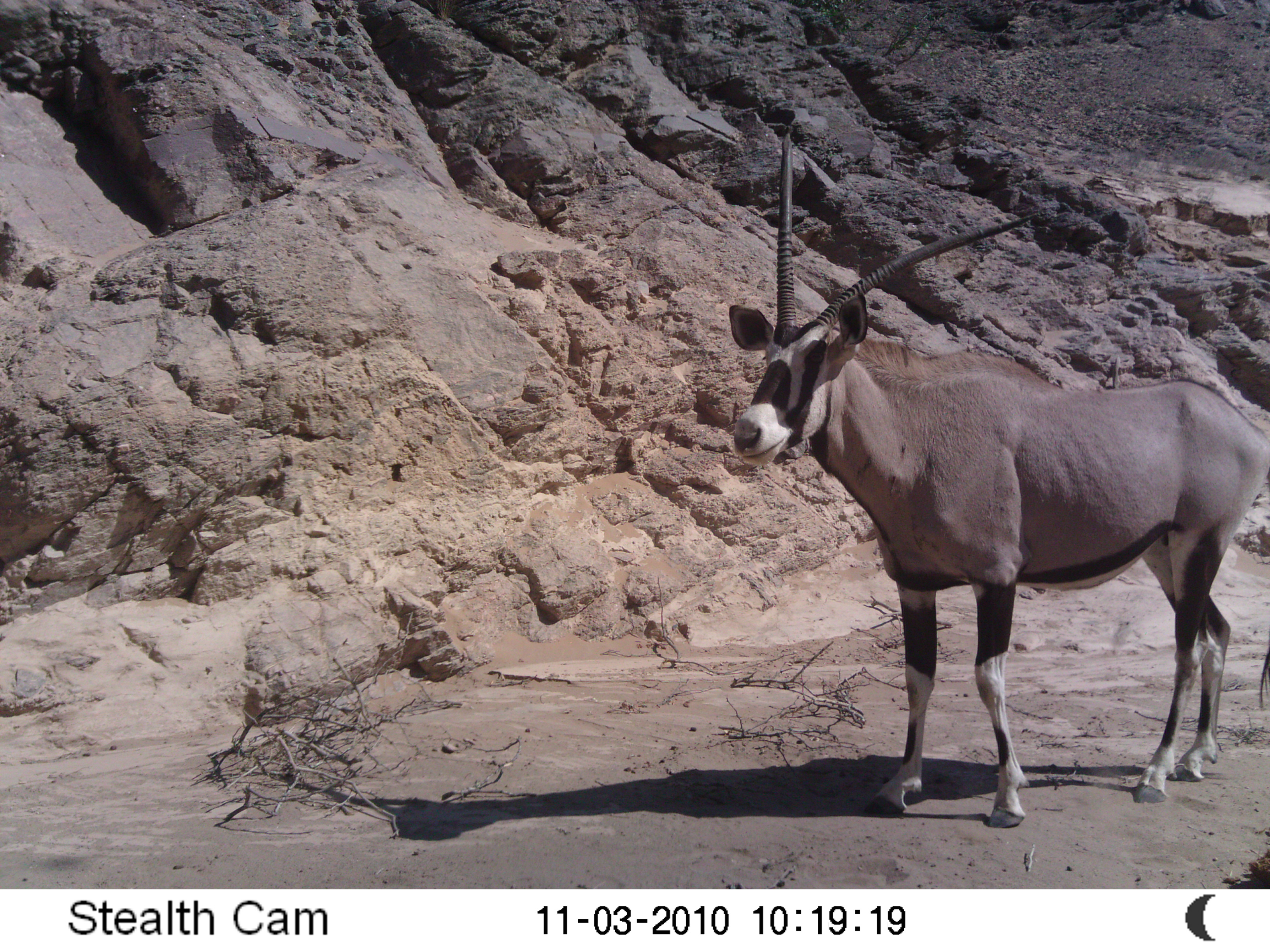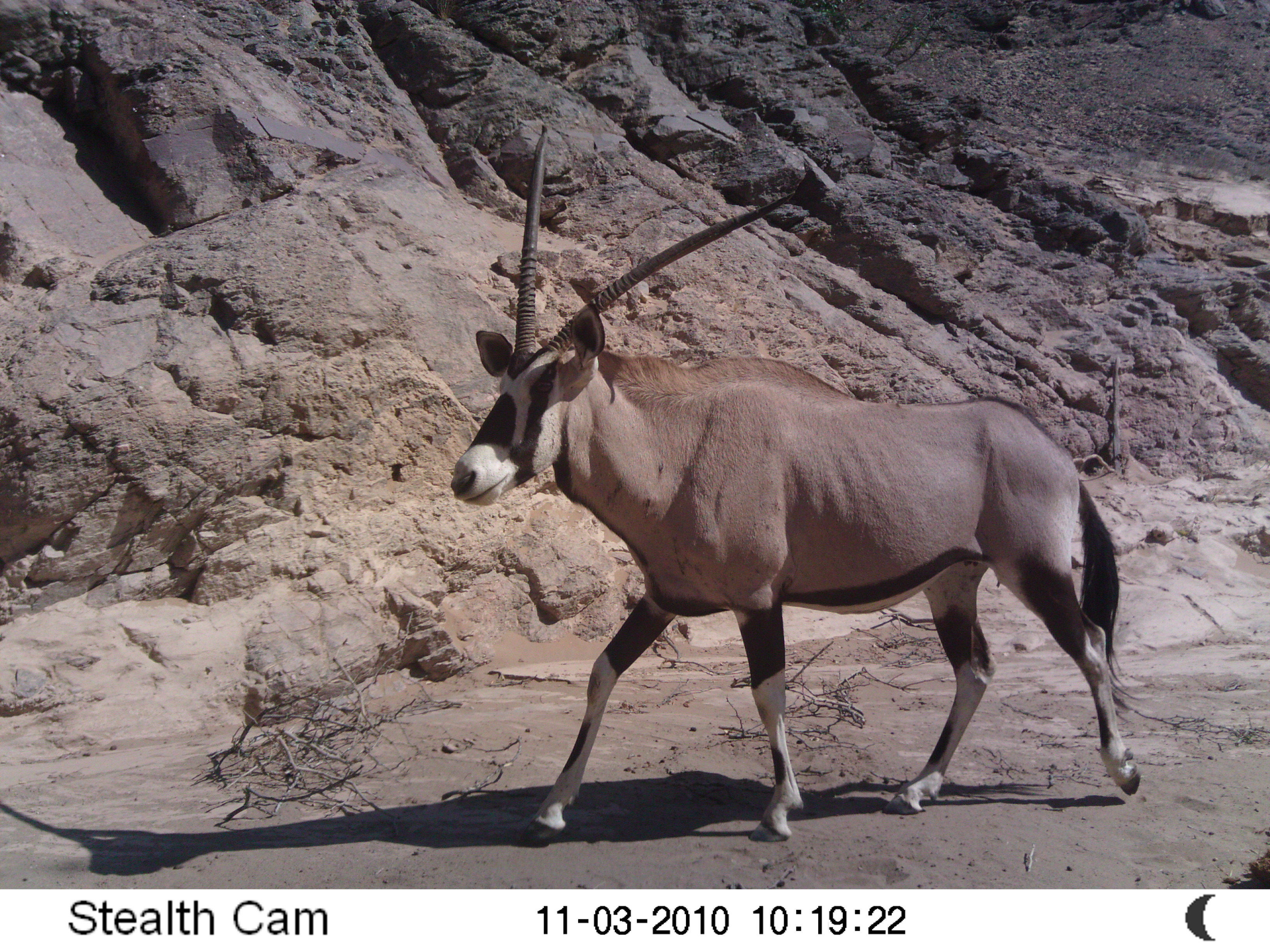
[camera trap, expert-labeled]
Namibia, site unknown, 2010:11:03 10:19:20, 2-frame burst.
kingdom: Animalia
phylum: Chordata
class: Mammalia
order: Artiodactyla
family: Bovidae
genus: Oryx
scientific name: Oryx gazella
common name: gemsbok